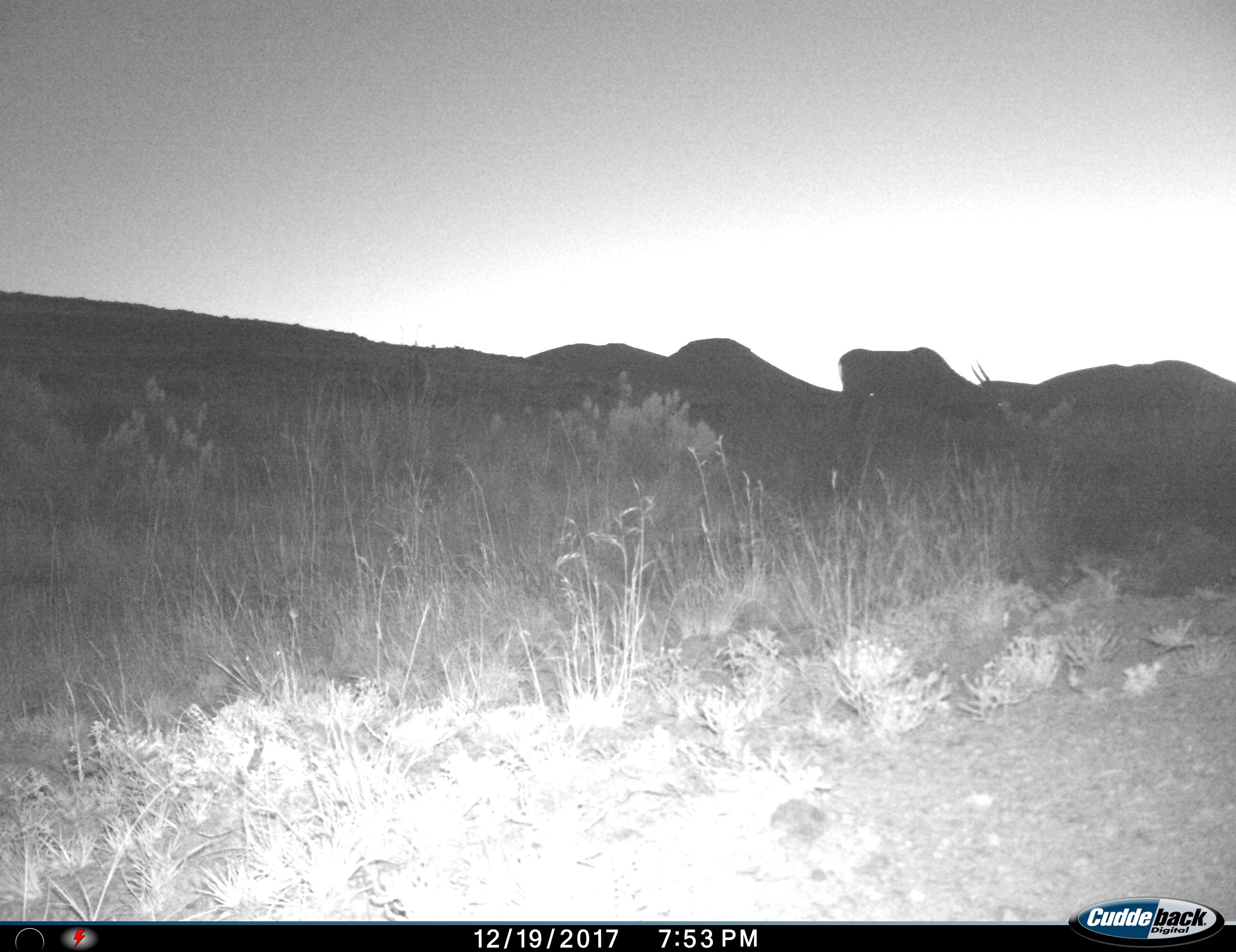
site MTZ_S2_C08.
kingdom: Animalia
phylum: Chordata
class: Mammalia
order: Artiodactyla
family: Bovidae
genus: Tragelaphus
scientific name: Tragelaphus oryx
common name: eland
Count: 1.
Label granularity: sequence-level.